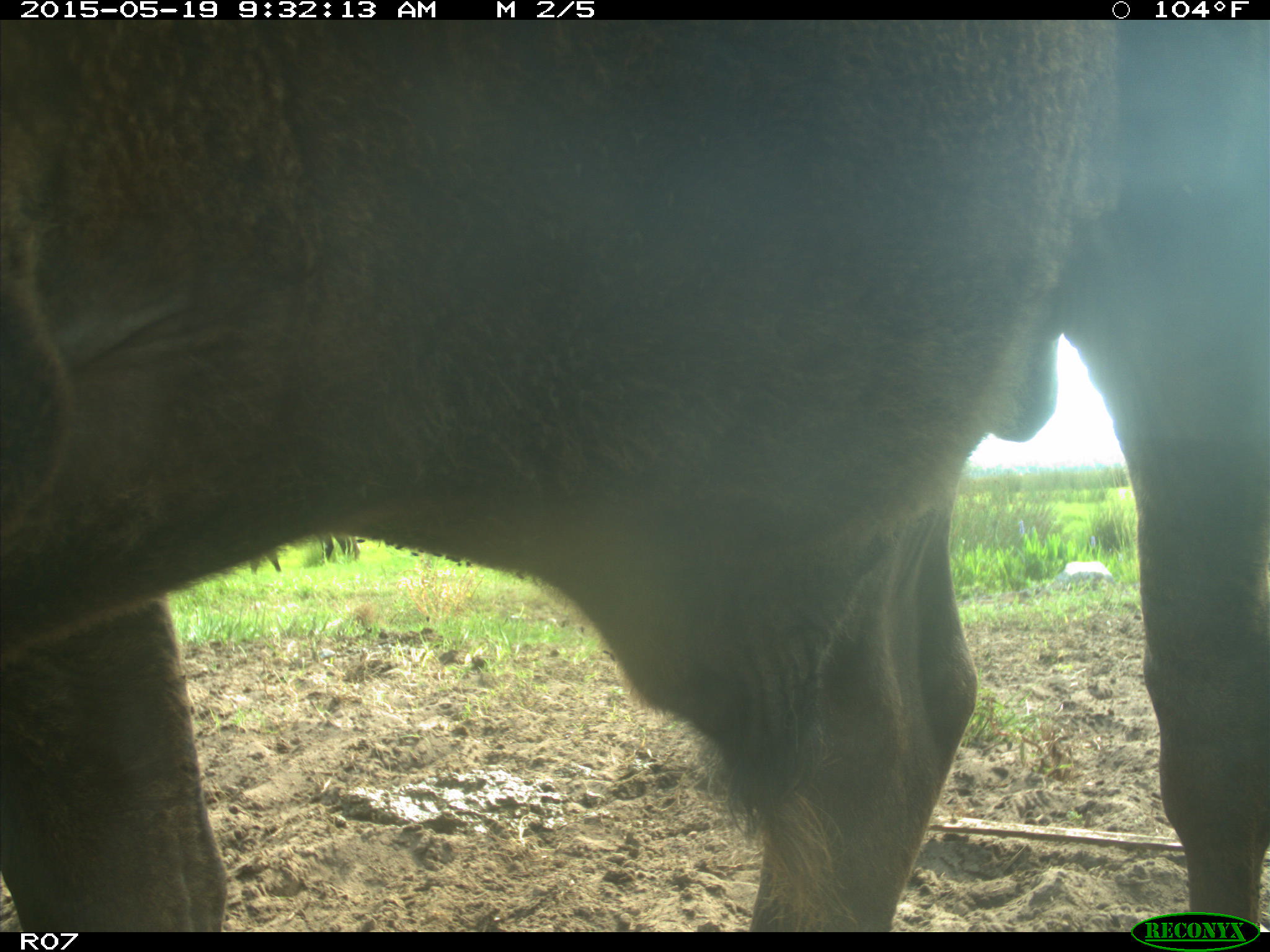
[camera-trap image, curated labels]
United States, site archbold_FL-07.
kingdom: Animalia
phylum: Chordata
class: Mammalia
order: Artiodactyla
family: Bovidae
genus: Bos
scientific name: Bos taurus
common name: domestic cow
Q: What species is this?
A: Bos taurus (domestic cow).